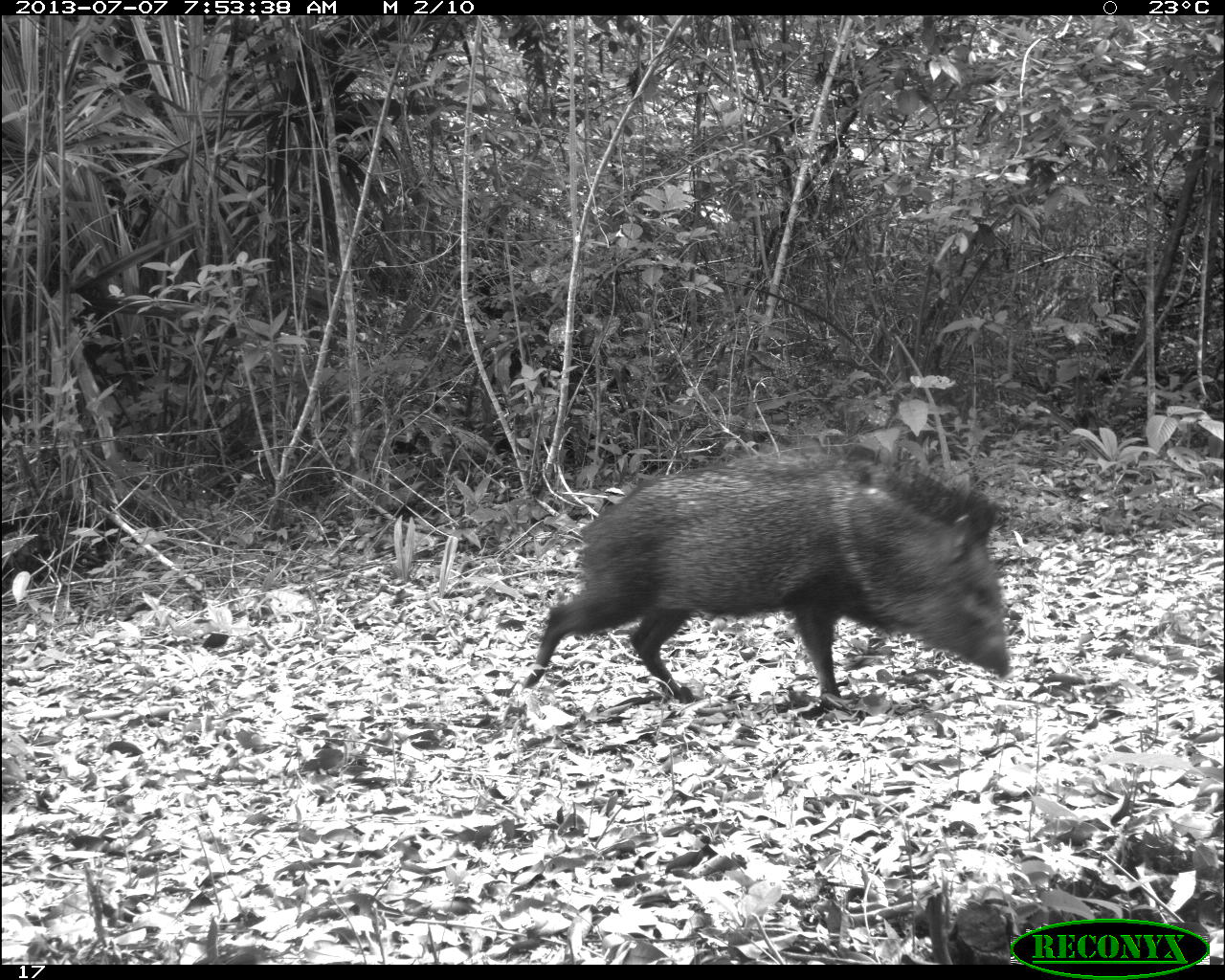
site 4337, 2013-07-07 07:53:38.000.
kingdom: Animalia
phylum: Chordata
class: Mammalia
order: Artiodactyla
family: Tayassuidae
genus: Pecari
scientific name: Pecari tajacu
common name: collared peccary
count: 2